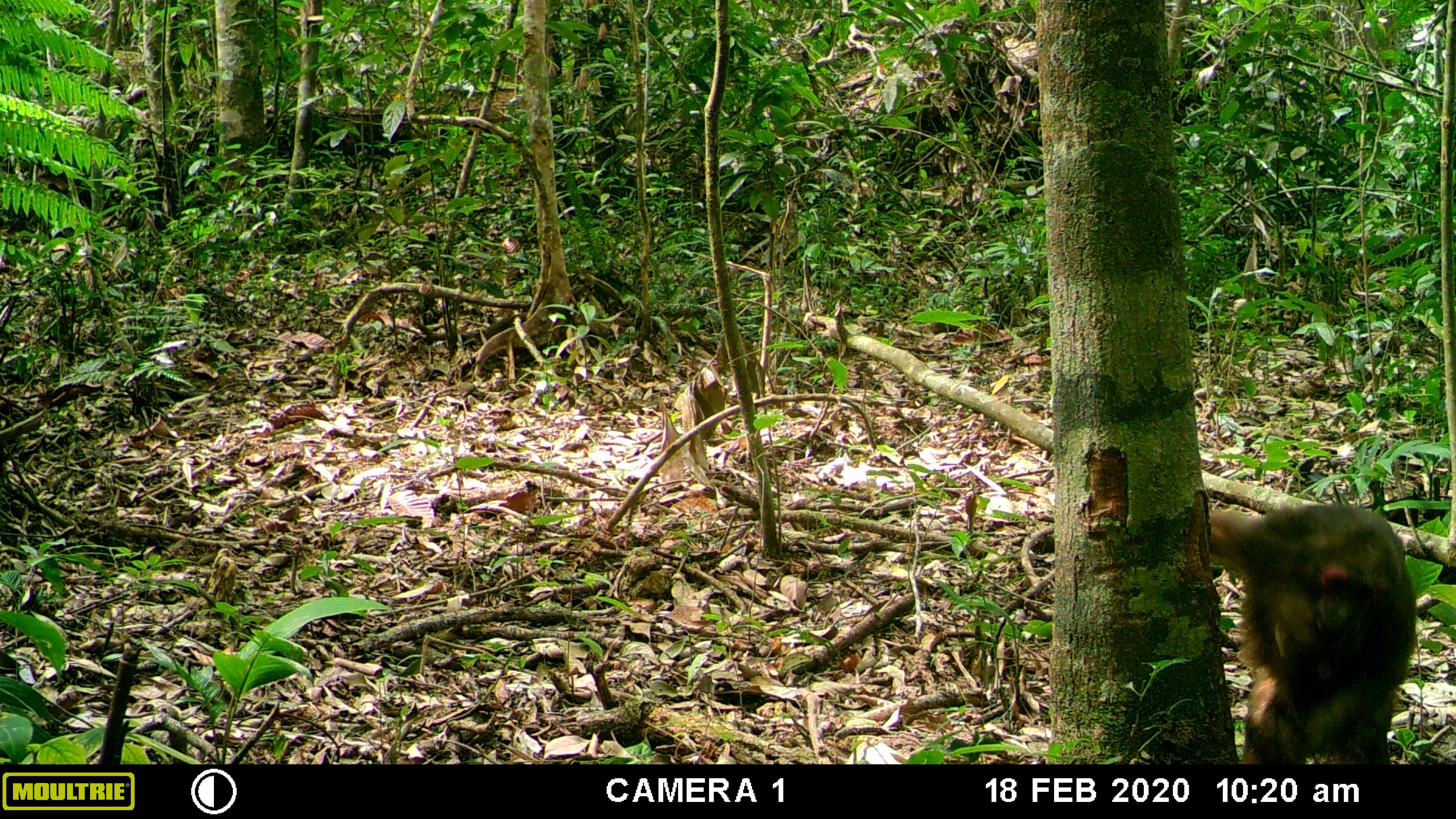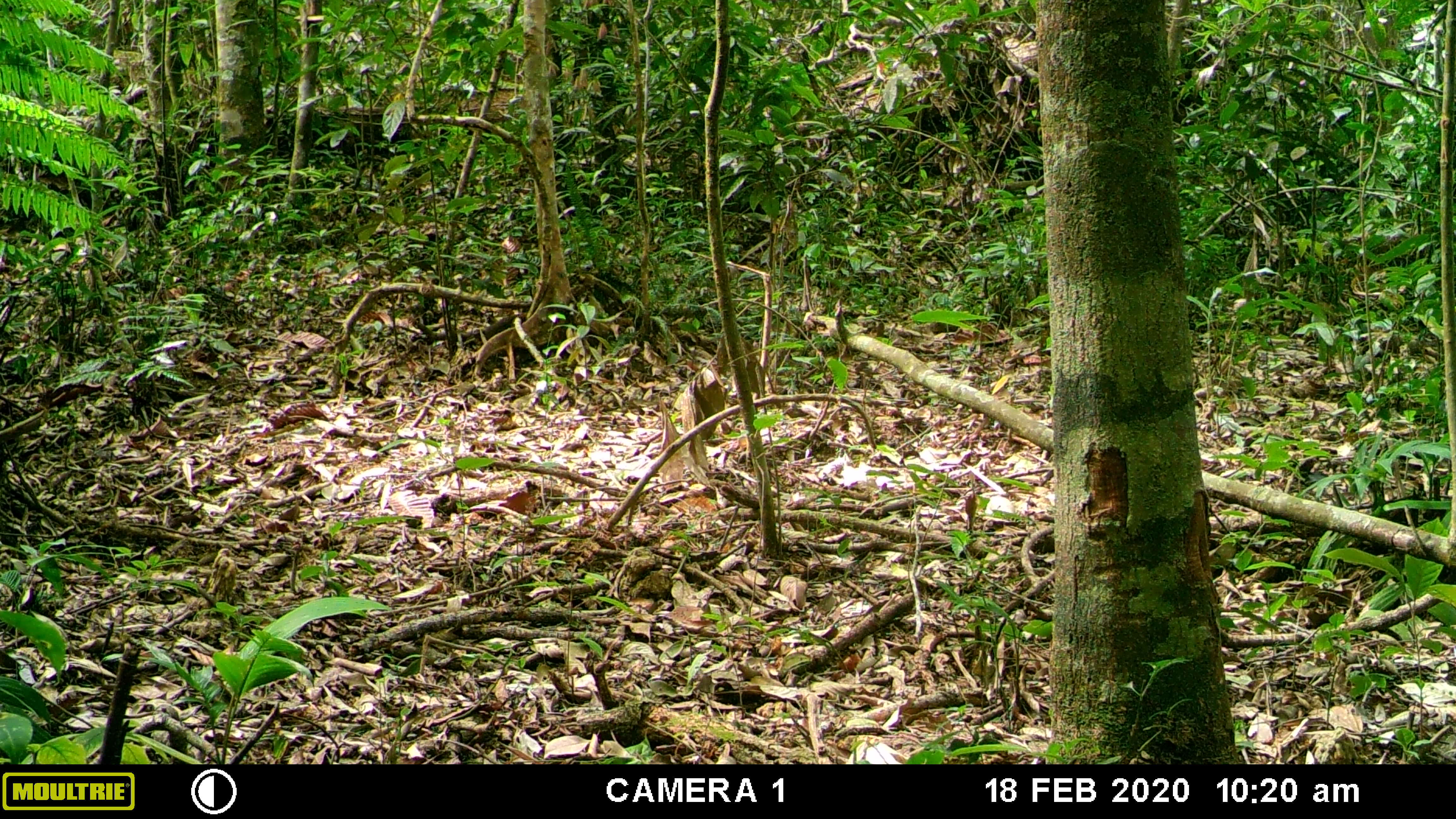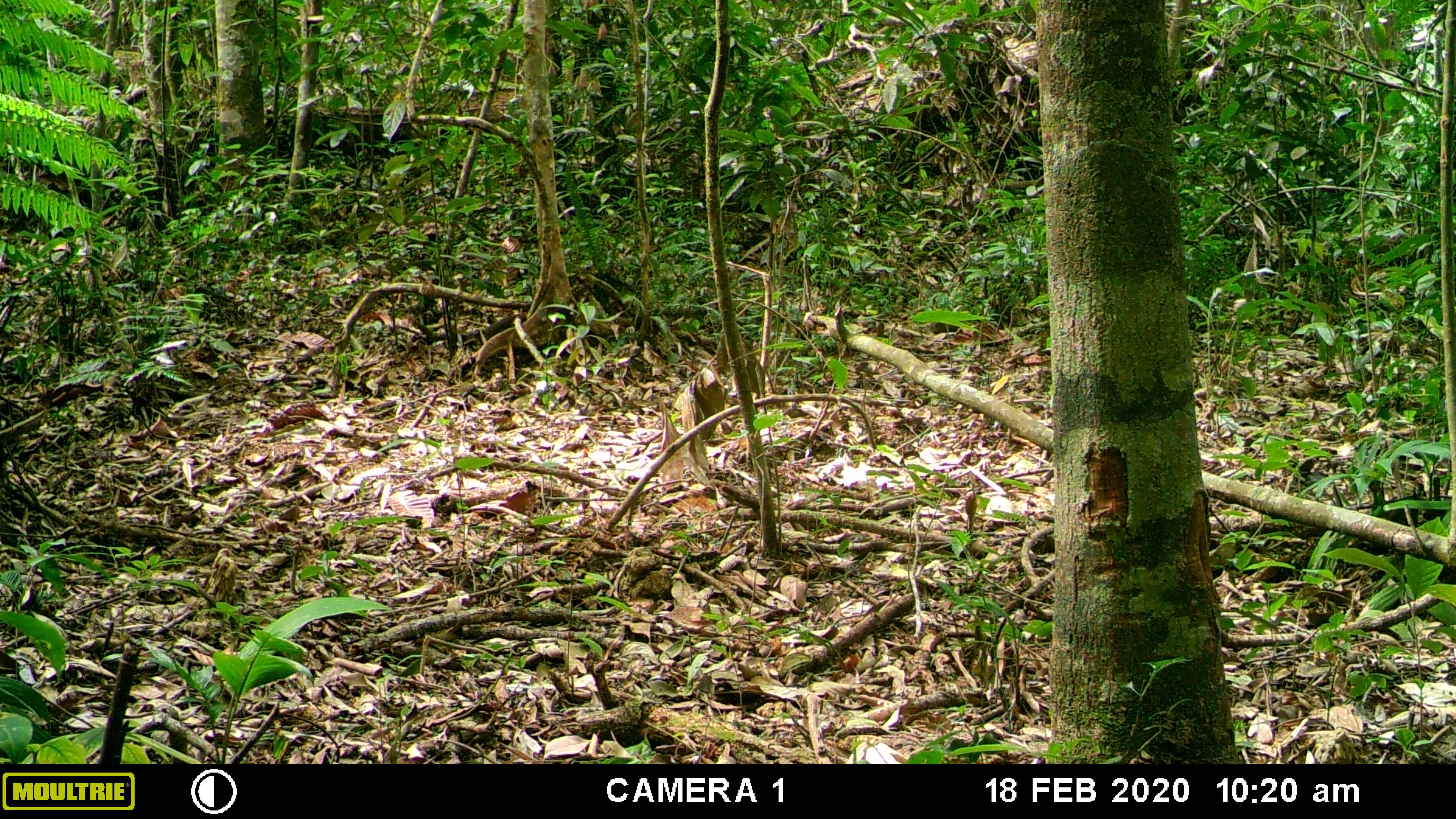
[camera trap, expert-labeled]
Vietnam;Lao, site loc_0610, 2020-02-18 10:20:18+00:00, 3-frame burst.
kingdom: Animalia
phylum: Chordata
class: Mammalia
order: Primates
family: Cercopithecidae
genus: Macaca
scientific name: Macaca arctoides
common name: stump-tailed macaque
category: stump tailed macaque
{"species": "stump tailed macaque (stump-tailed macaque) (Macaca arctoides)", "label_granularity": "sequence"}